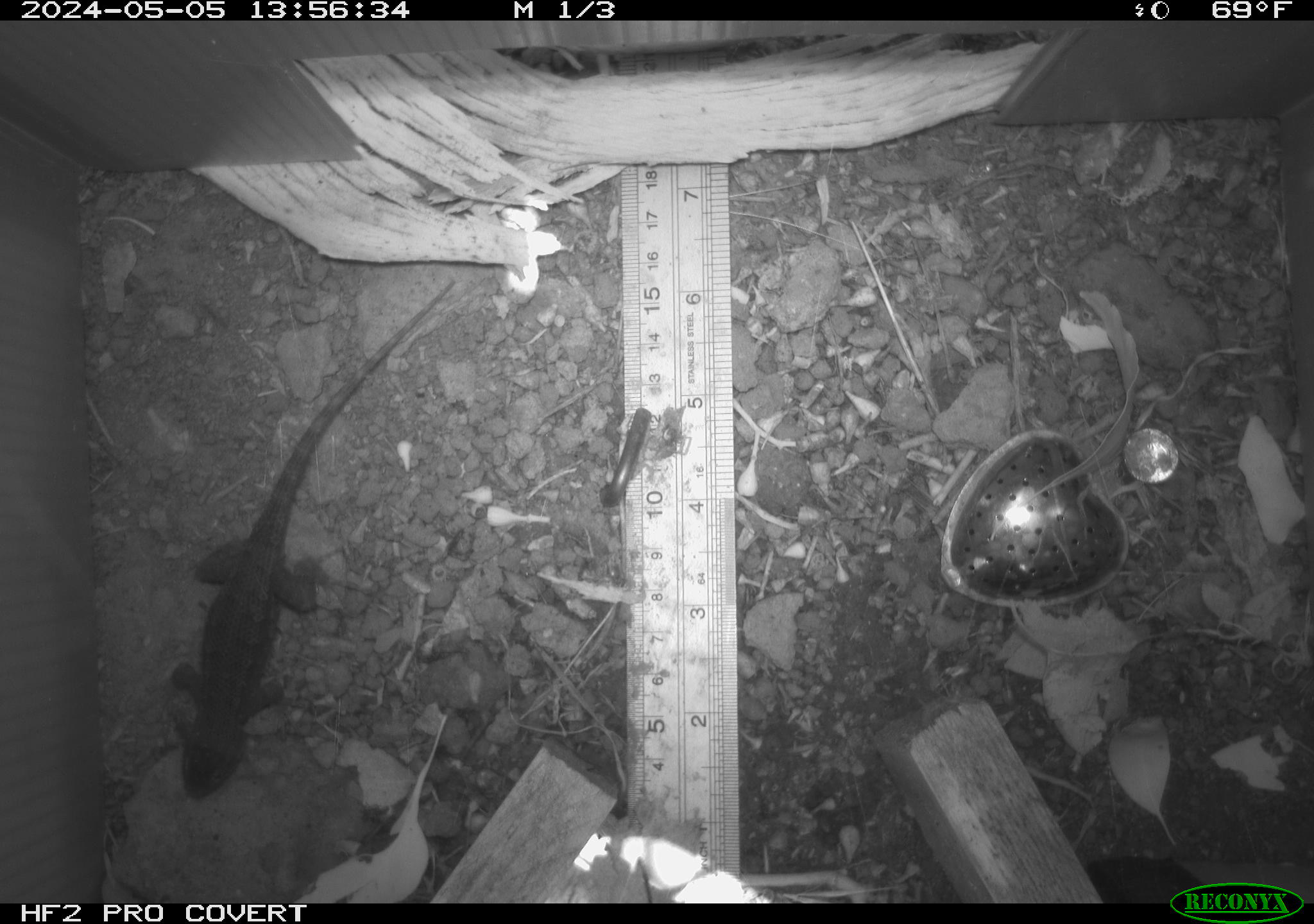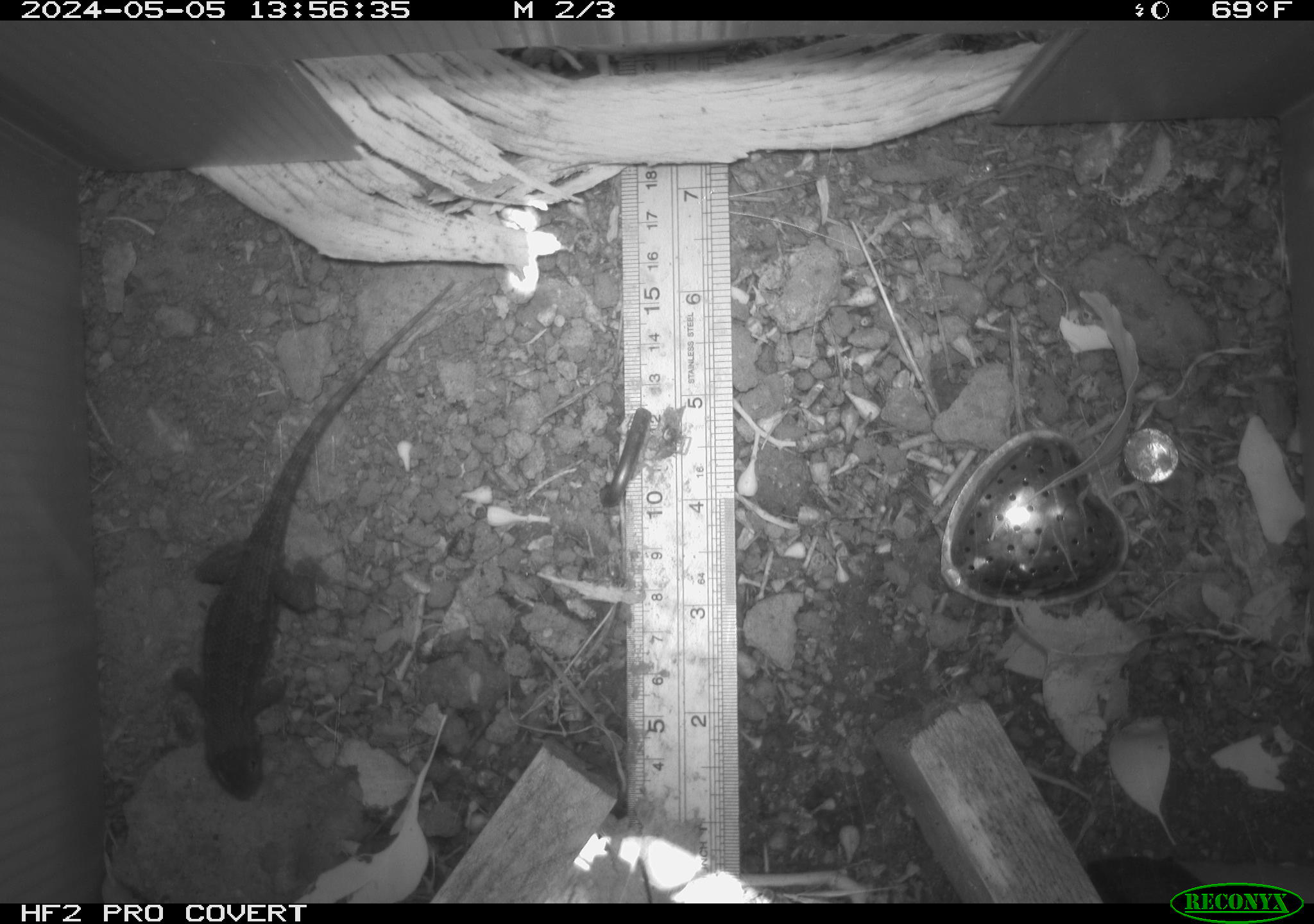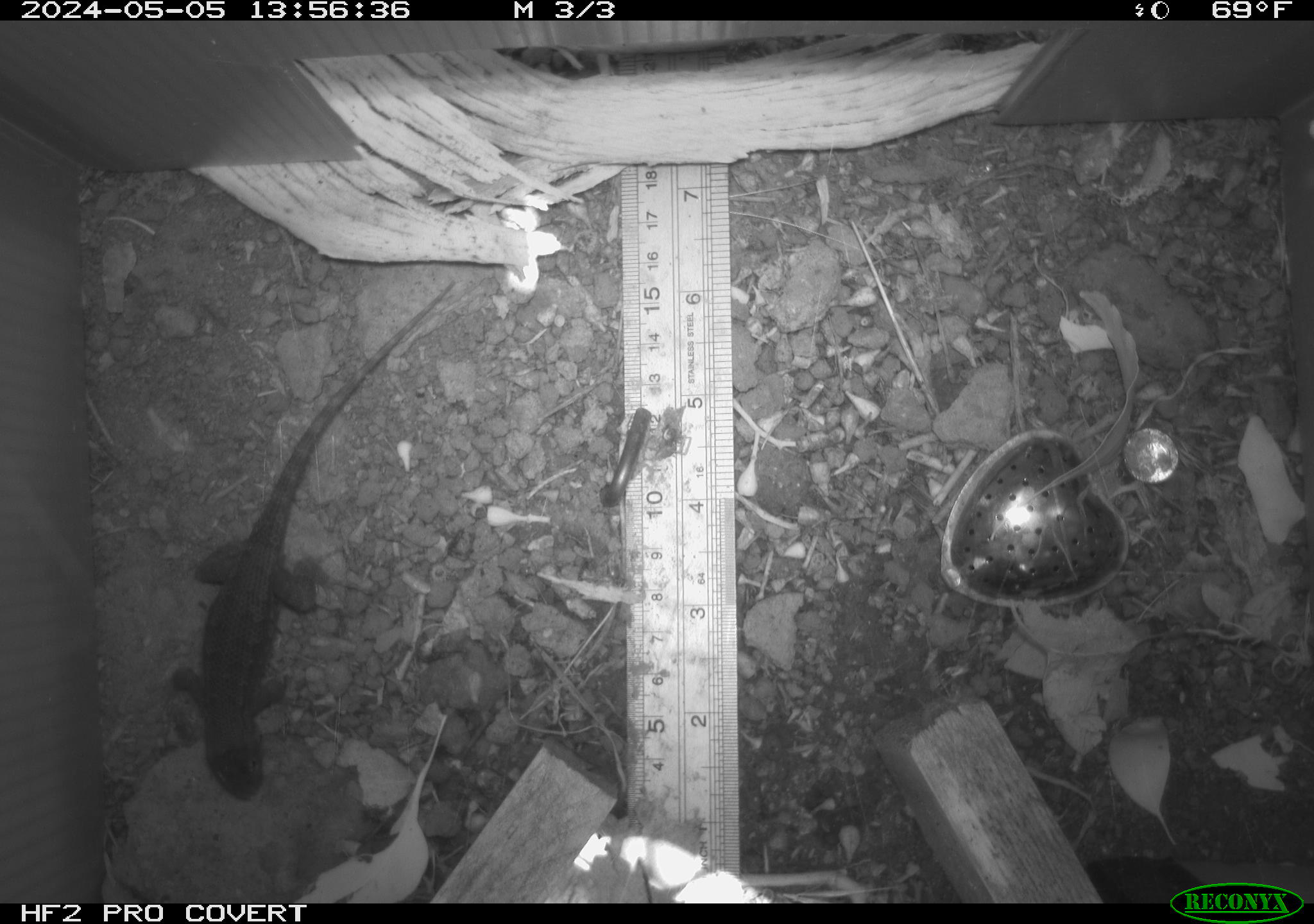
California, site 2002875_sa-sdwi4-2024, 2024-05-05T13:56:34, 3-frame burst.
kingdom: Animalia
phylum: Chordata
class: Reptilia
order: Squamata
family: Phrynosomatidae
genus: Sceloporus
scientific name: Sceloporus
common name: spiny lizards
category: sceloporus species